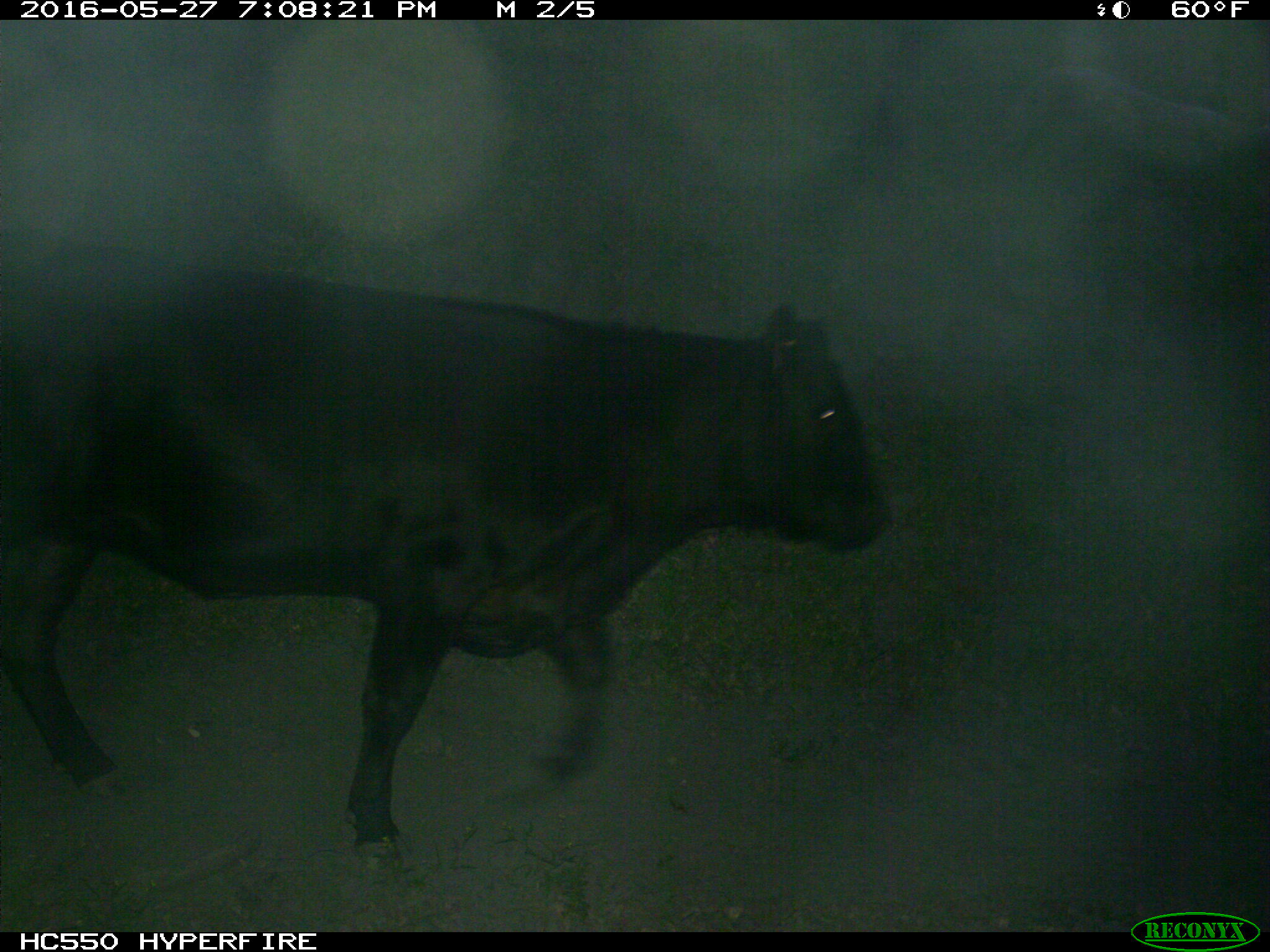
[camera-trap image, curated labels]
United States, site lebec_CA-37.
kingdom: Animalia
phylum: Chordata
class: Mammalia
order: Artiodactyla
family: Bovidae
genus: Bos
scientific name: Bos taurus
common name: domestic cow